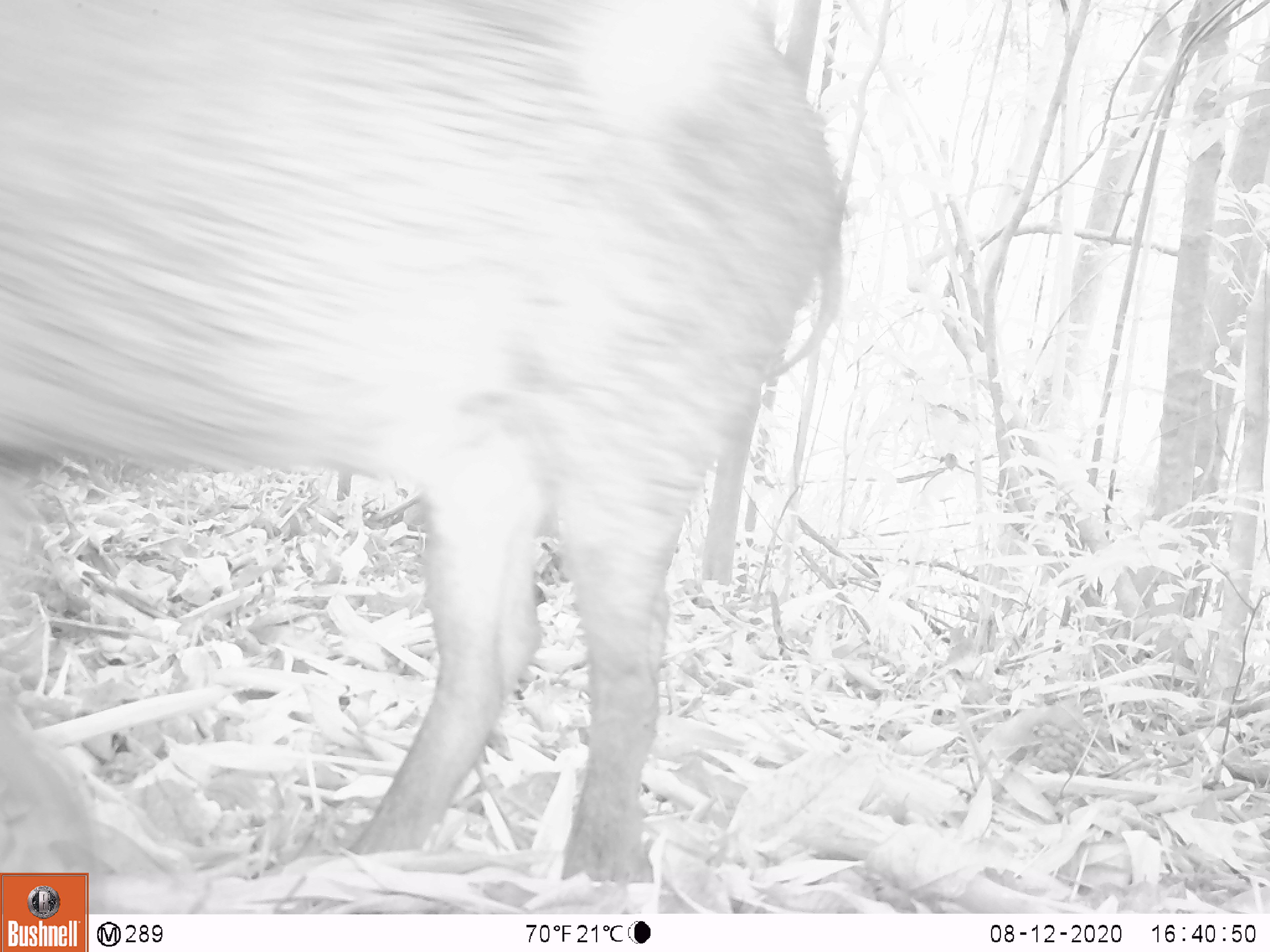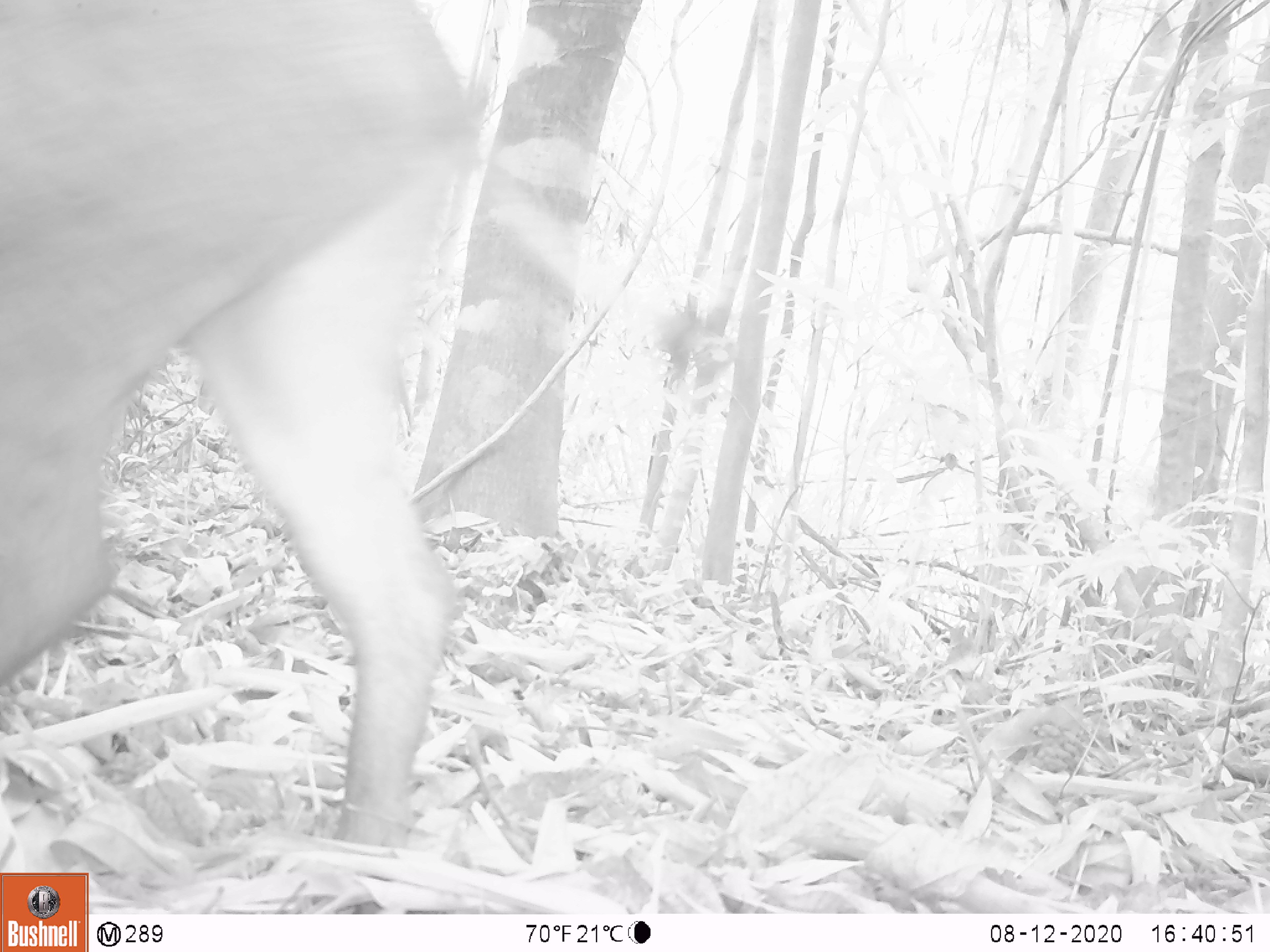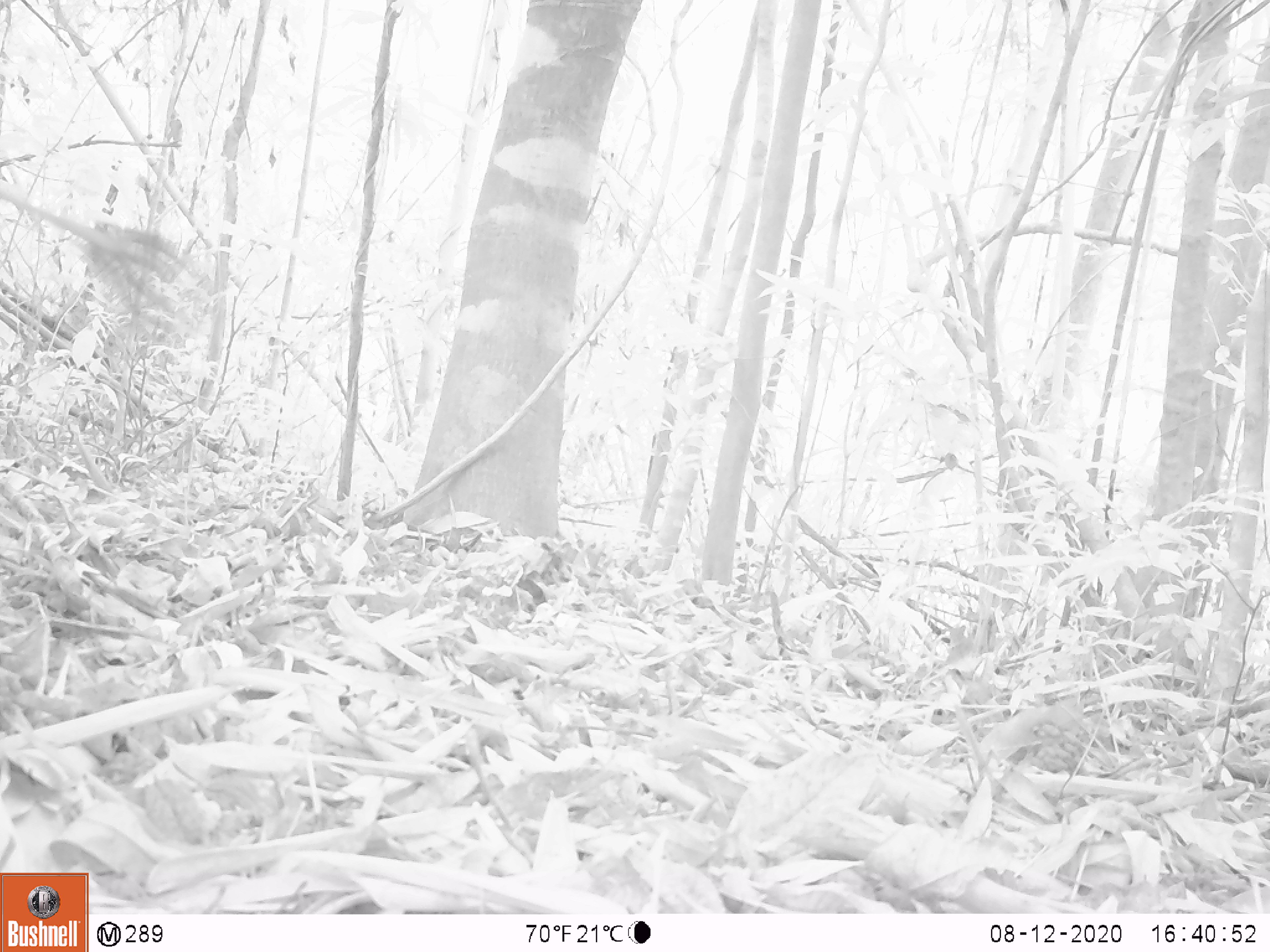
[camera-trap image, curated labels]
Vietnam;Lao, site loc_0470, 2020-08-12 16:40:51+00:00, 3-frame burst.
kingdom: Animalia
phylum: Chordata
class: Mammalia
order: Artiodactyla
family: Suidae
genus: Sus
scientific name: Sus scrofa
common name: eurasian wild pig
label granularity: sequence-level